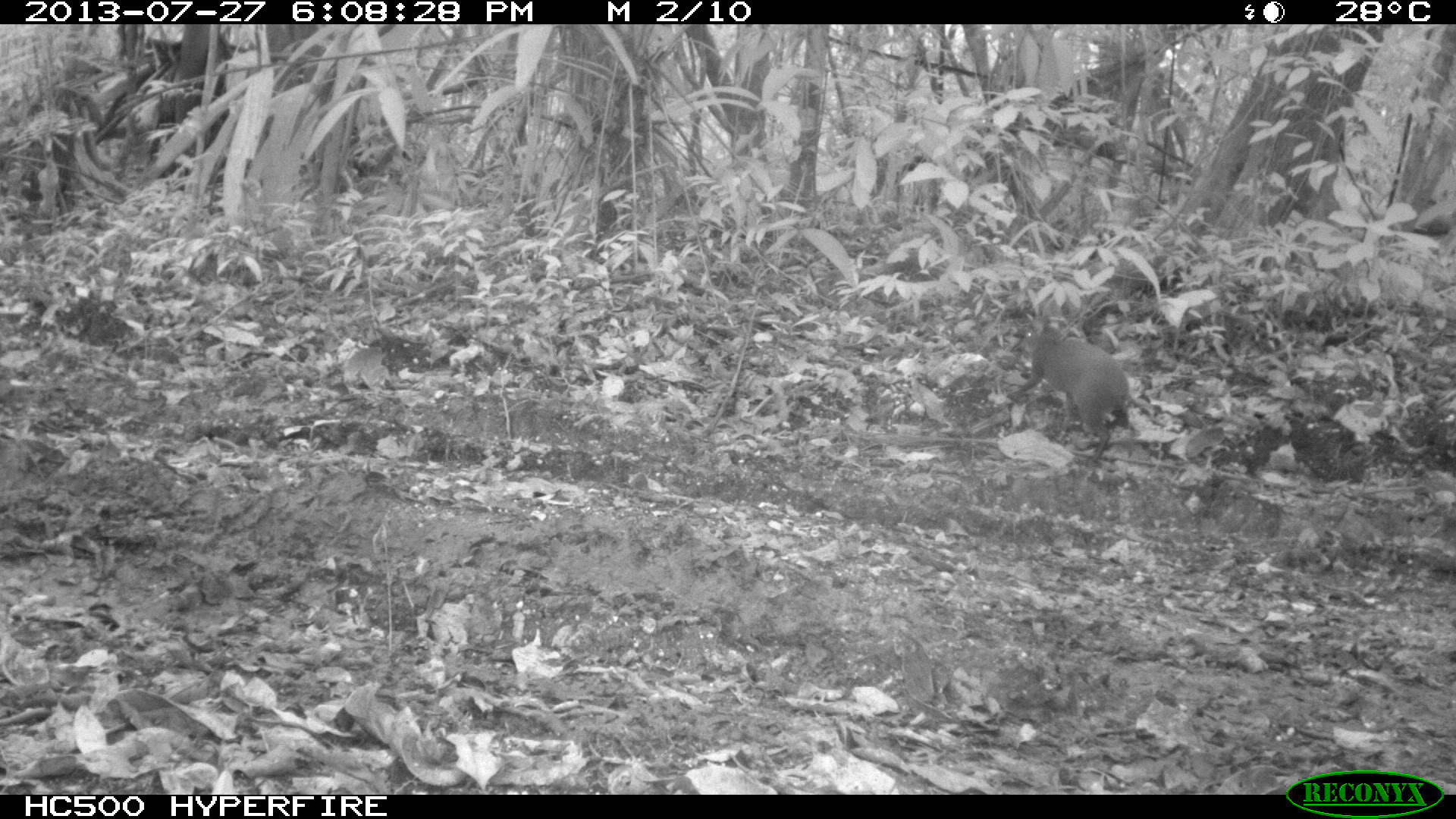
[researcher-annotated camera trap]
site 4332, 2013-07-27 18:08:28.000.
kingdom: Animalia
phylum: Chordata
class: Mammalia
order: Rodentia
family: Dasyproctidae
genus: Dasyprocta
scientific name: Dasyprocta punctata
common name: central american agouti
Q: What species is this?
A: Dasyprocta punctata (central american agouti).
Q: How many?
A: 1.